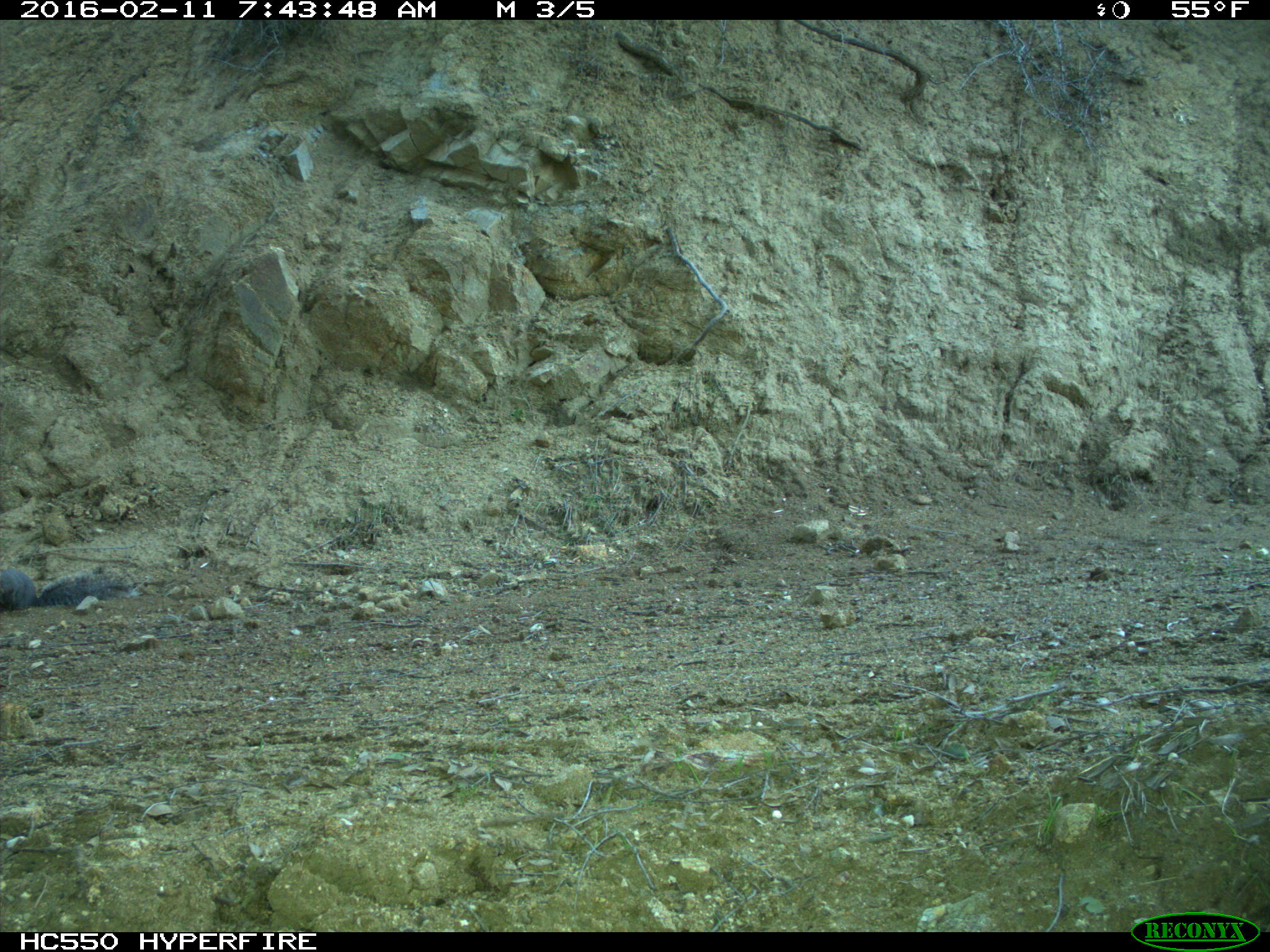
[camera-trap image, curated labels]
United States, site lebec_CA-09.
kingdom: Animalia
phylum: Chordata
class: Mammalia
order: Rodentia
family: Sciuridae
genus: Sciurus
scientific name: Sciurus carolinensis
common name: eastern gray squirrel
Sciurus carolinensis (eastern gray squirrel).